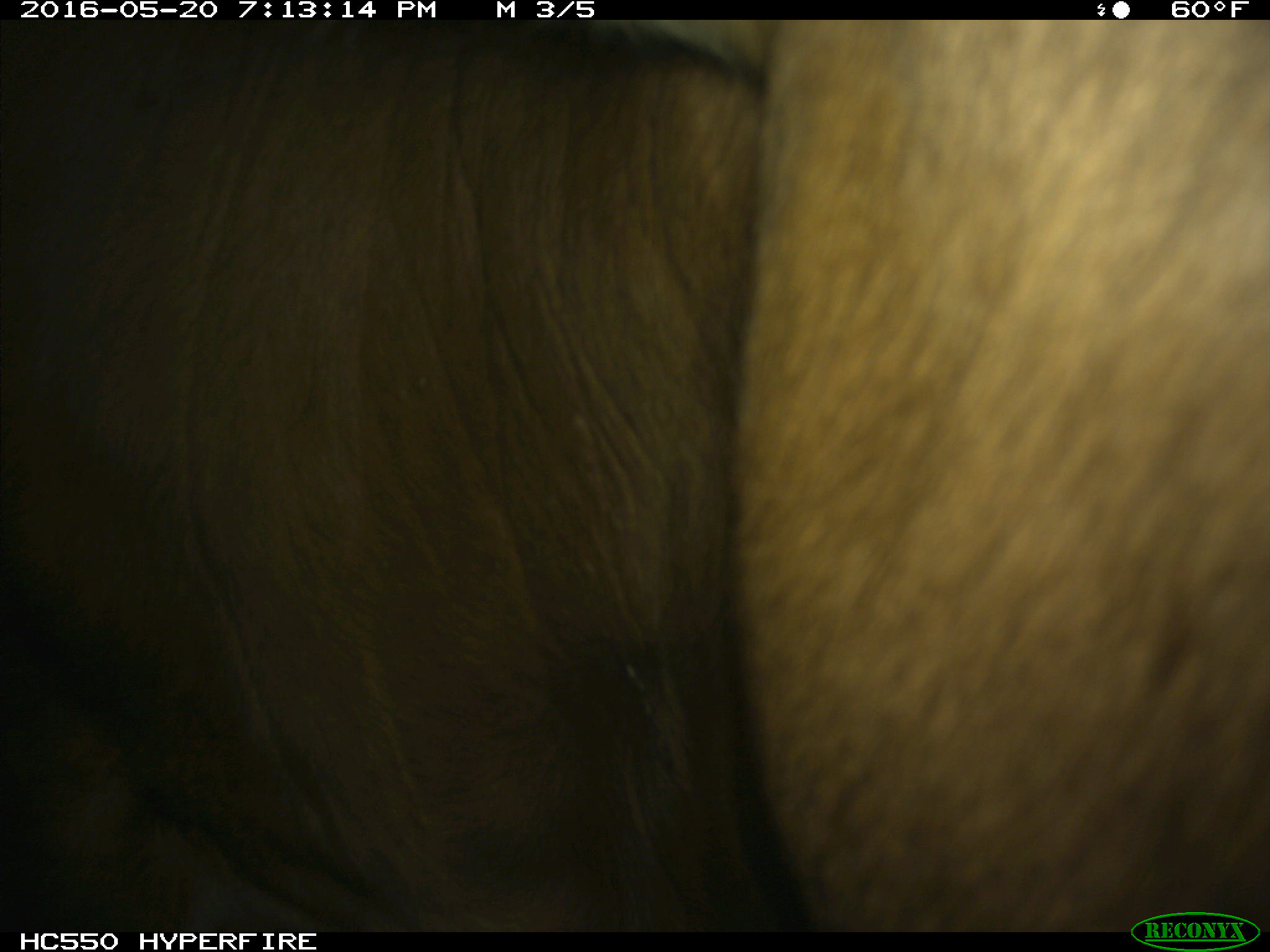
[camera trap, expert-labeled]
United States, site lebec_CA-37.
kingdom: Animalia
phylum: Chordata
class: Mammalia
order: Artiodactyla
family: Bovidae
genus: Bos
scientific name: Bos taurus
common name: domestic cow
Bos taurus (domestic cow).